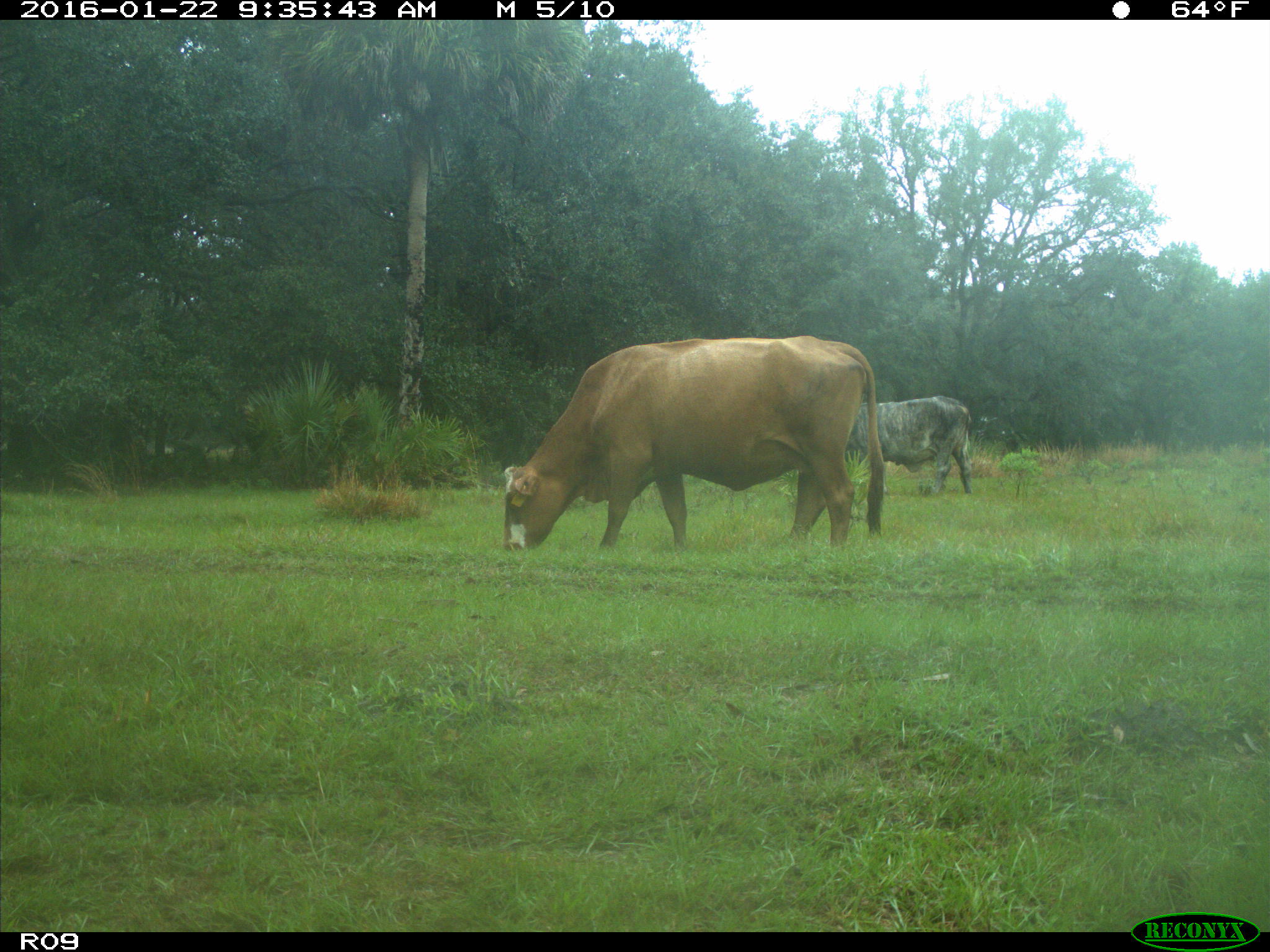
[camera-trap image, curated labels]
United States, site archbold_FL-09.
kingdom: Animalia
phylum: Chordata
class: Mammalia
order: Artiodactyla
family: Bovidae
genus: Bos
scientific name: Bos taurus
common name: domestic cow